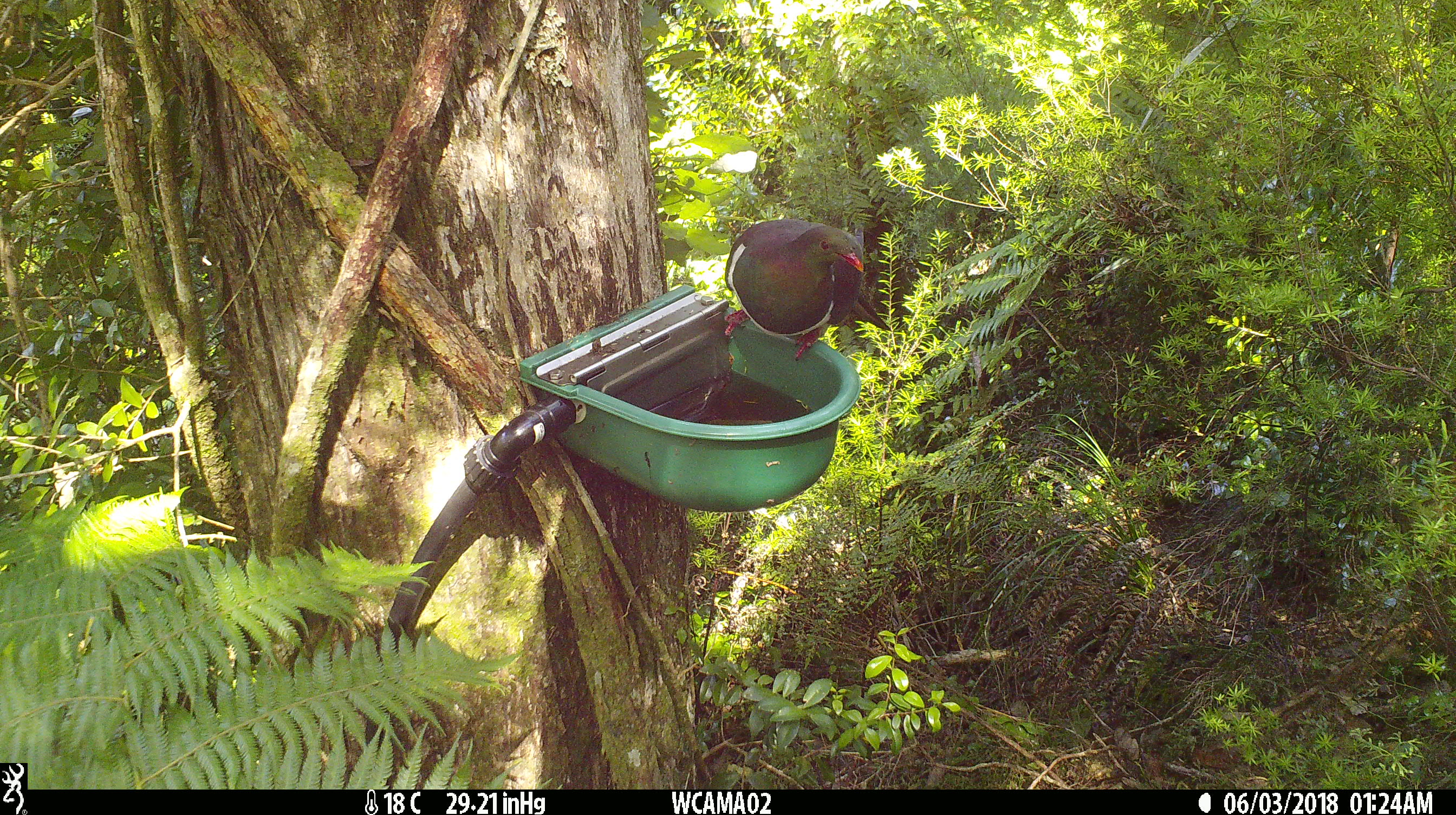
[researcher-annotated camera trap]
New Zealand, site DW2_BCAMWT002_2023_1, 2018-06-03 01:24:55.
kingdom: Animalia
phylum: Chordata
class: Aves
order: Columbiformes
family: Columbidae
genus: Hemiphaga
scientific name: Hemiphaga novaeseelandiae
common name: new zealand pigeon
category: kereru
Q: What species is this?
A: Kereru (new zealand pigeon) (Hemiphaga novaeseelandiae).